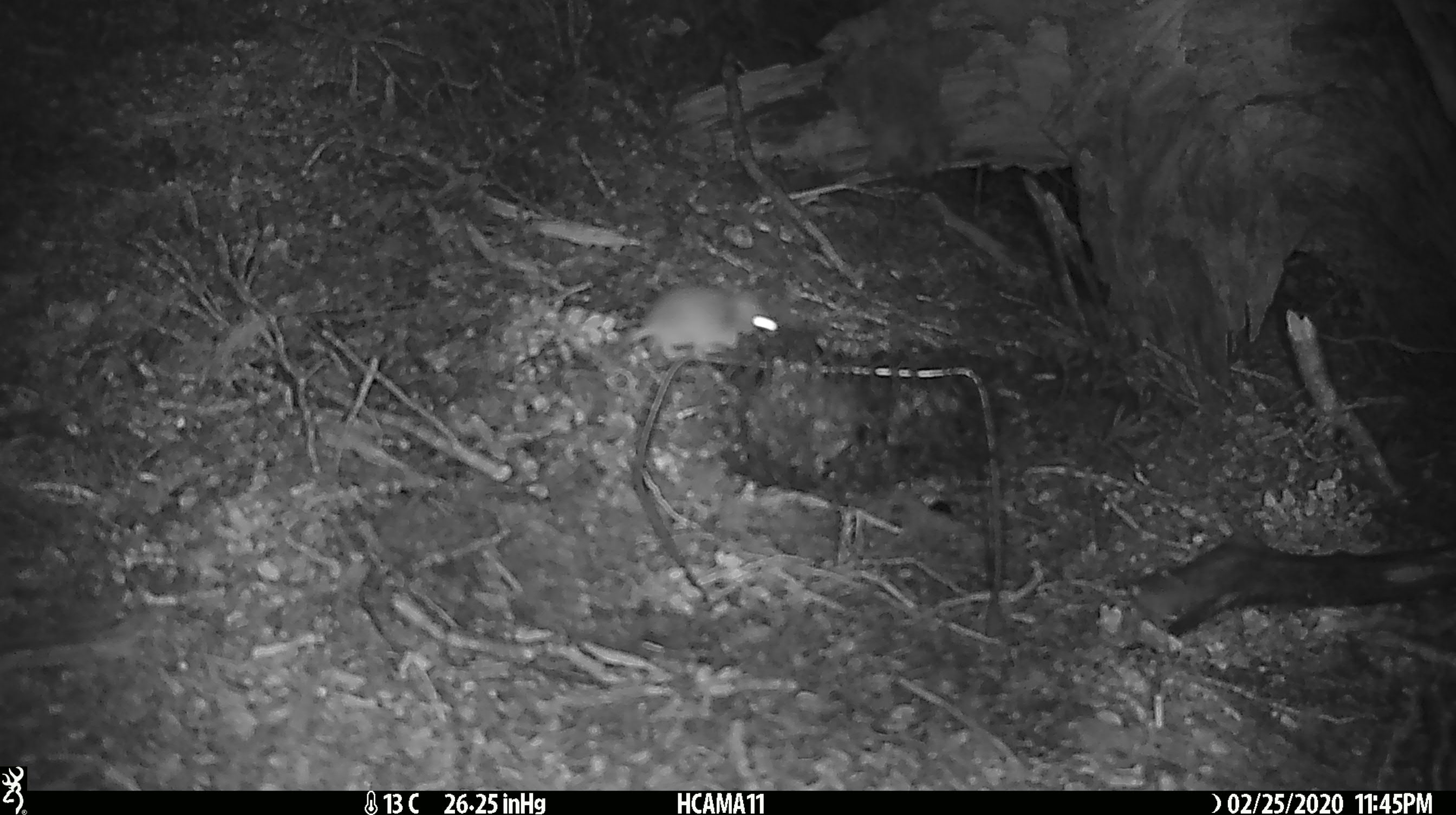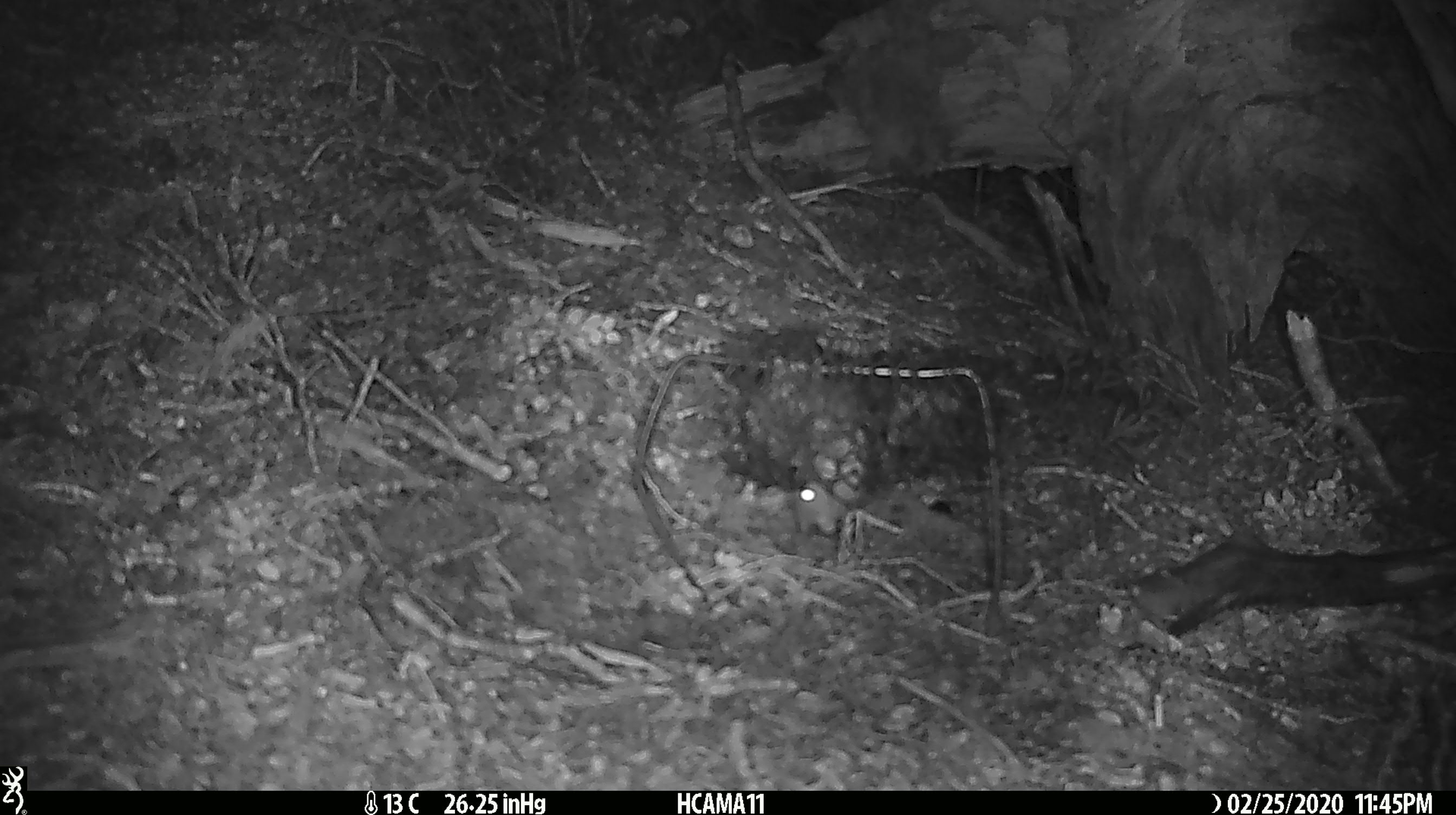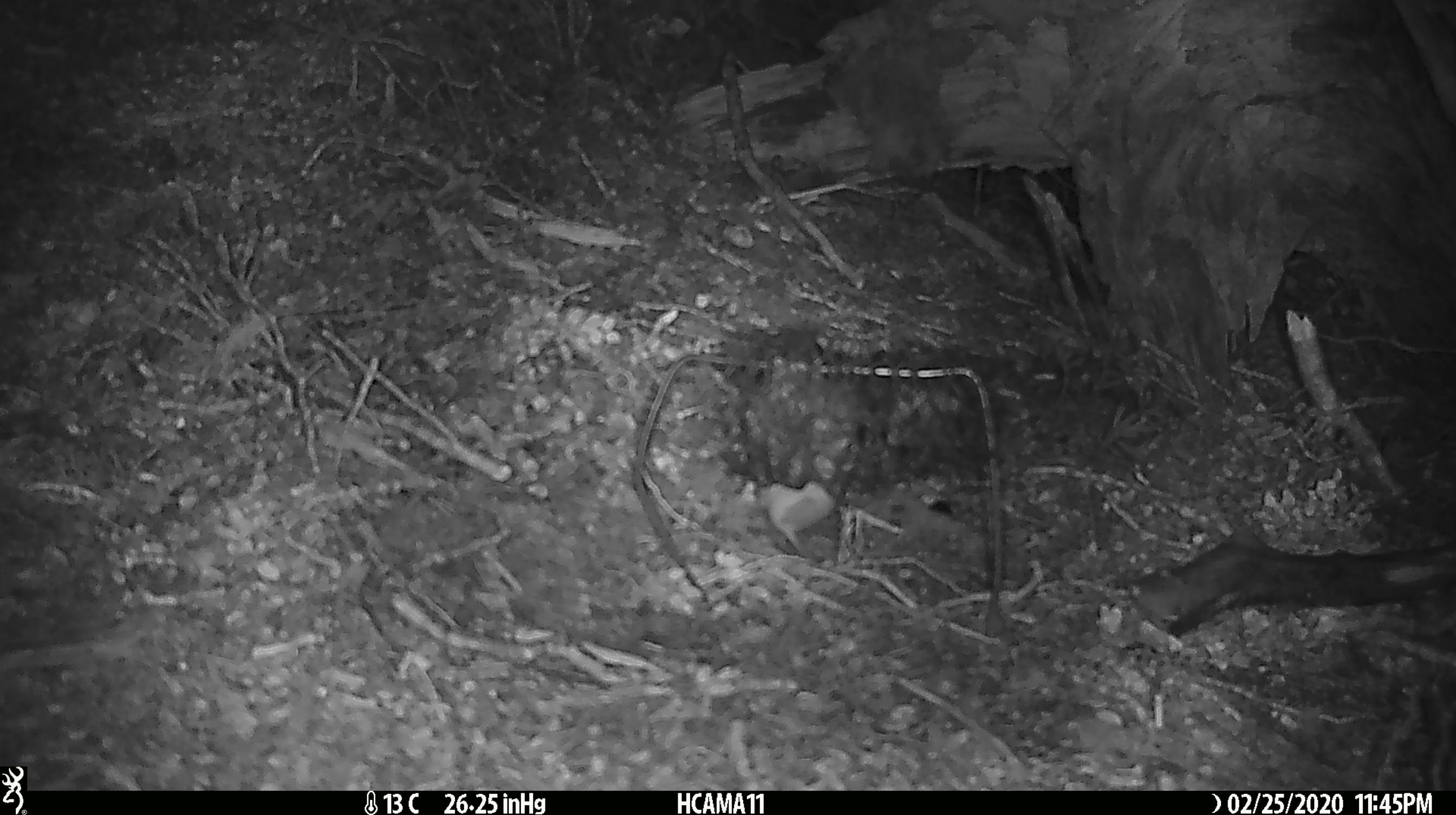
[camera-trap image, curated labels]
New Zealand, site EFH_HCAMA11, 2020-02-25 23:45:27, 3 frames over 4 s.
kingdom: Animalia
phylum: Chordata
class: Mammalia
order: Rodentia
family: Muridae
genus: Mus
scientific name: Mus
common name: mouse